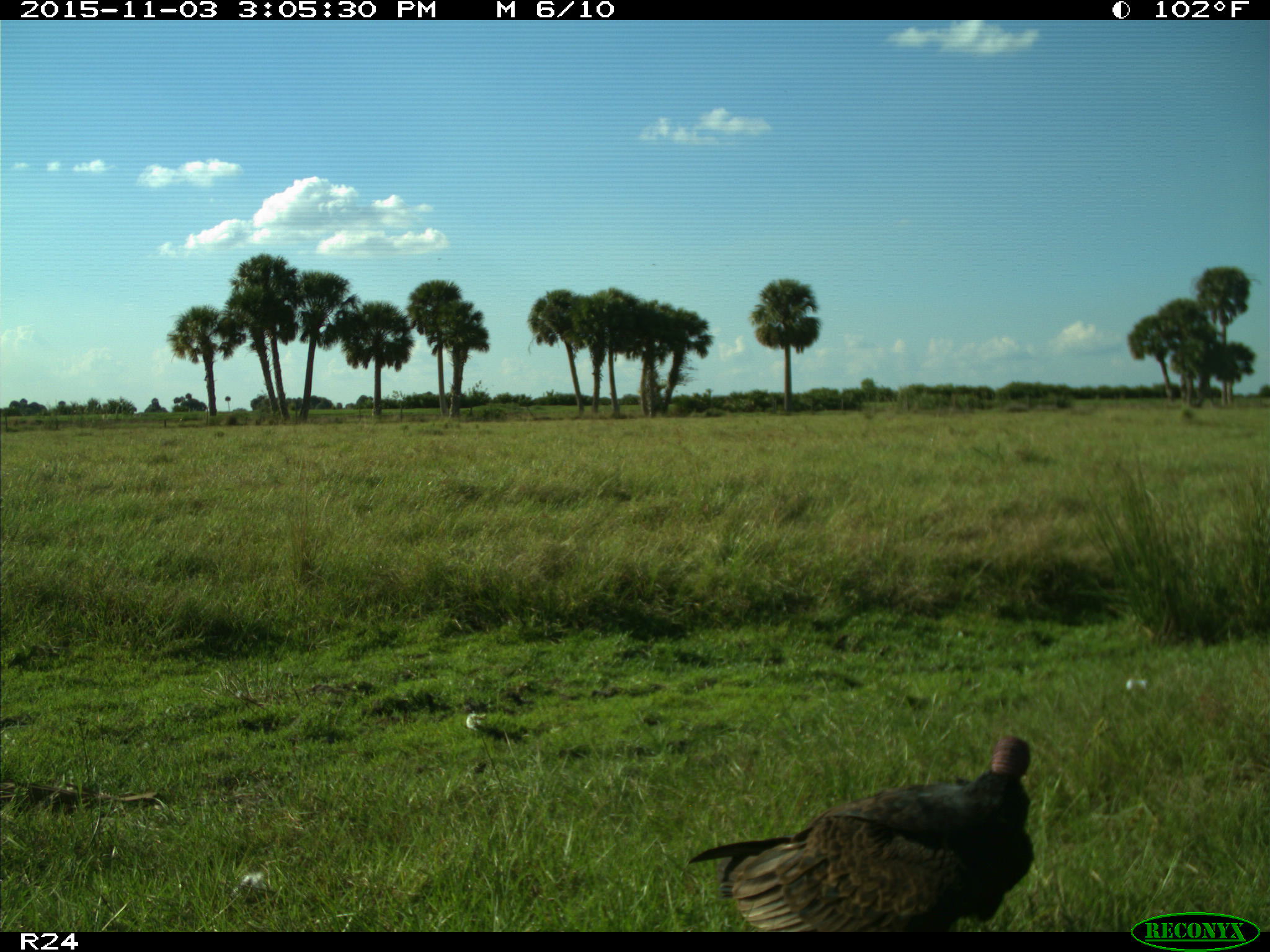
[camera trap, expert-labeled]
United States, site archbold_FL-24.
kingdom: Animalia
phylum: Chordata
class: Aves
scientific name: Aves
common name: birds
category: unidentified bird